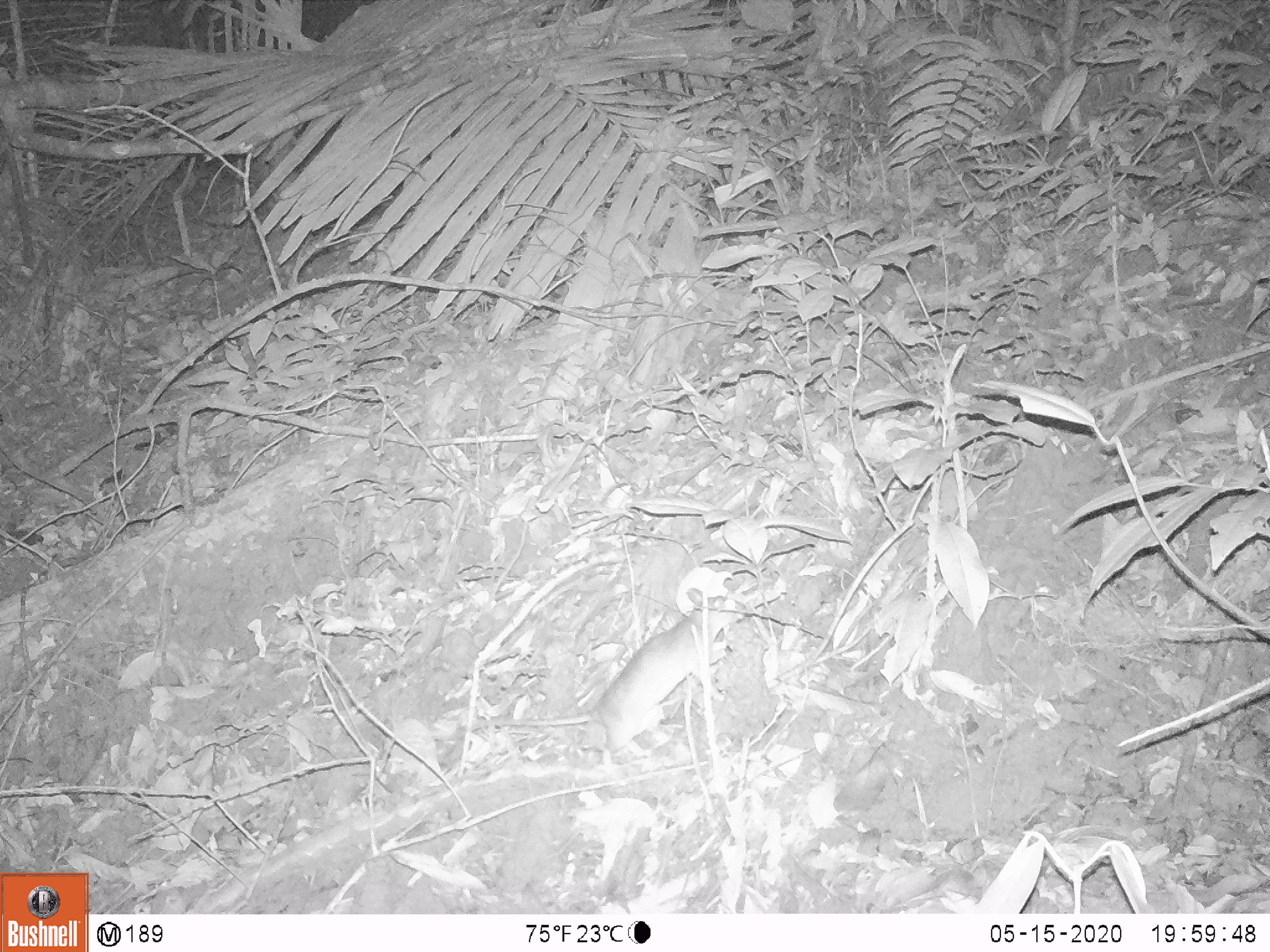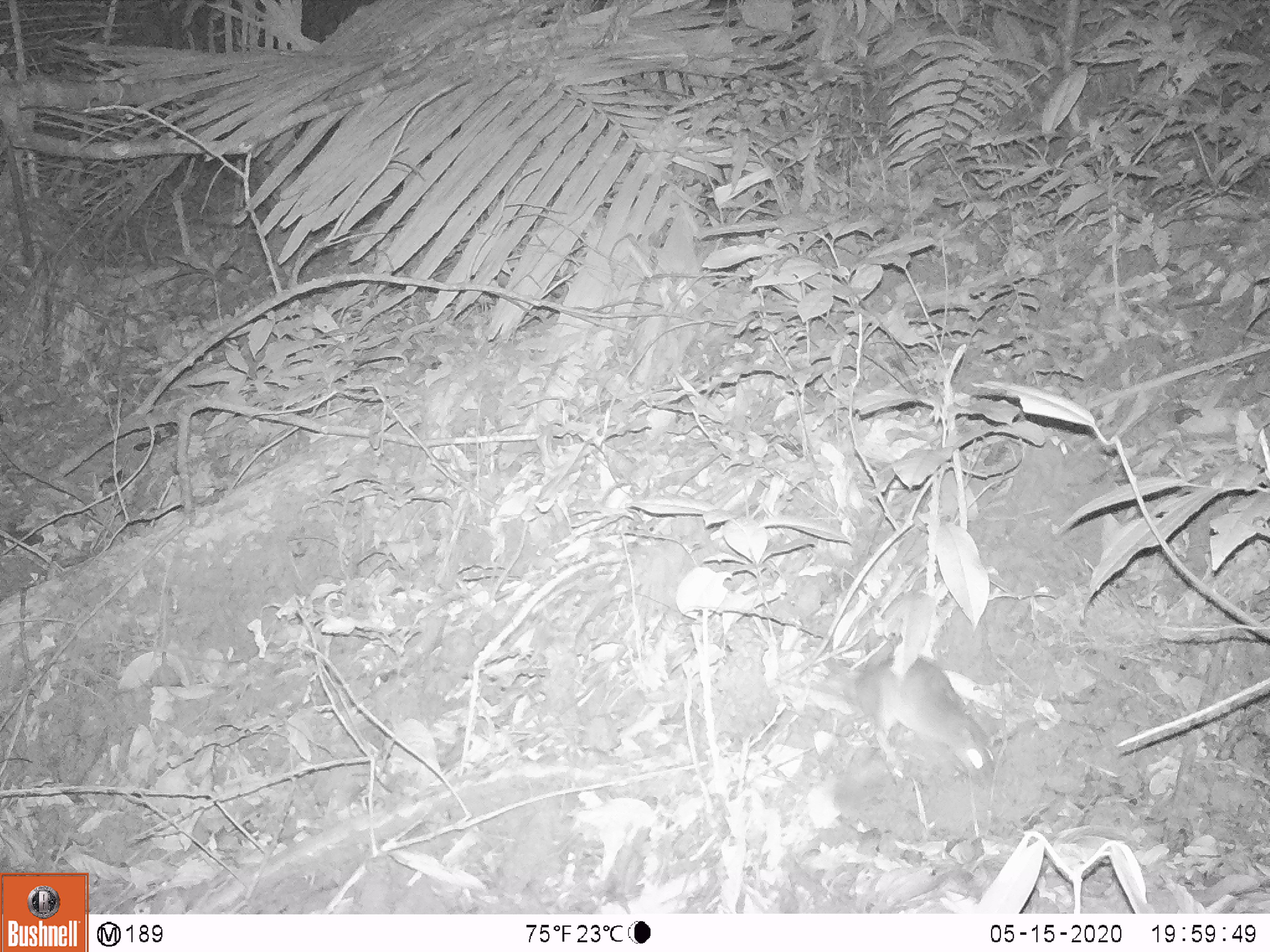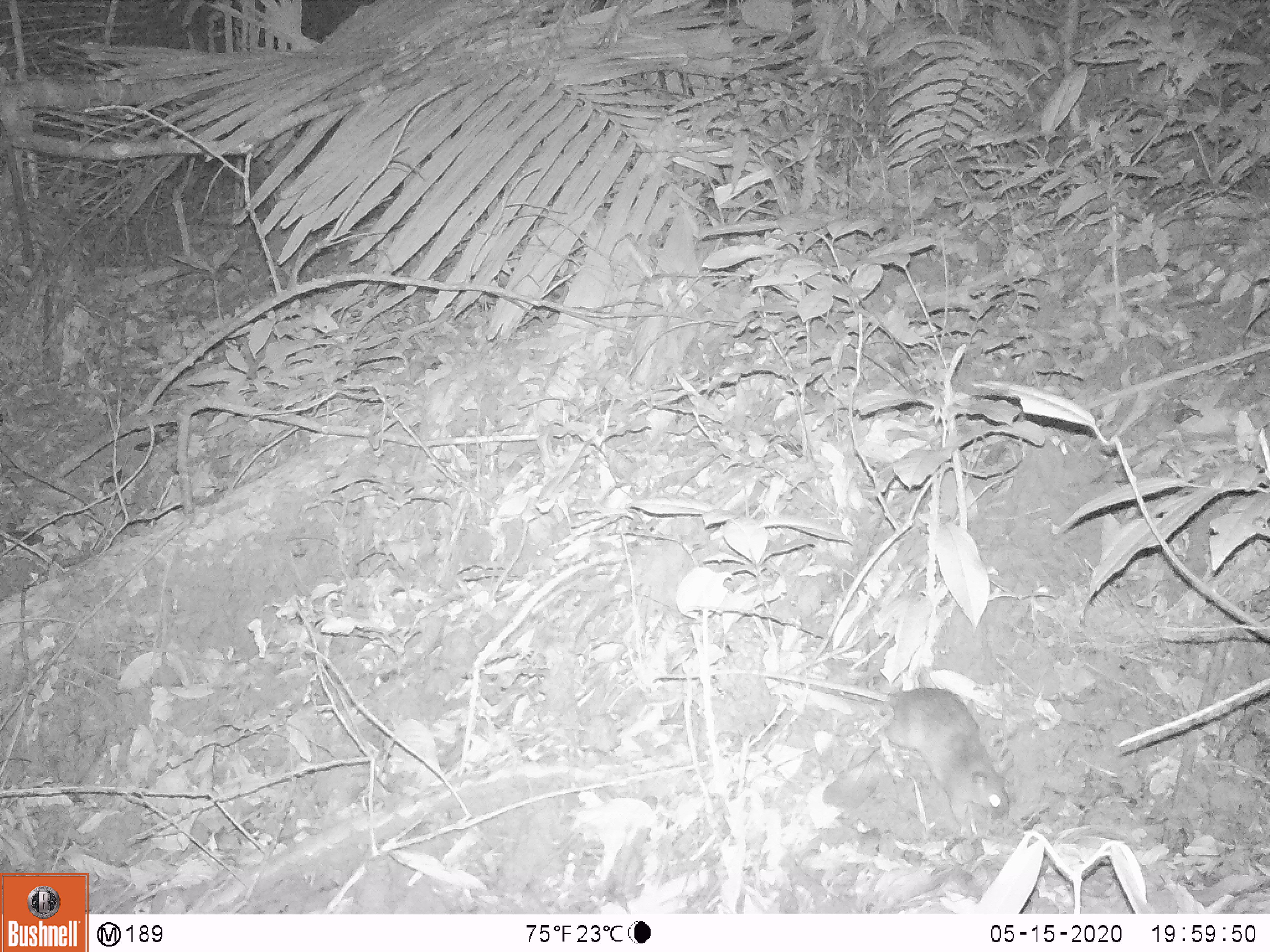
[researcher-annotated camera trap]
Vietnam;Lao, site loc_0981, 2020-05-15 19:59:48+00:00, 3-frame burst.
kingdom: Animalia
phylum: Chordata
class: Mammalia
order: Rodentia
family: Muridae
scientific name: Muridae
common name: old-world mice and rats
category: unidentified murid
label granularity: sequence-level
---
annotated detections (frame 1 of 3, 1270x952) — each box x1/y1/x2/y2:
unidentified murid: 439/597/745/769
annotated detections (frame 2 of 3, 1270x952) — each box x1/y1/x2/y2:
unidentified murid: 774/656/994/789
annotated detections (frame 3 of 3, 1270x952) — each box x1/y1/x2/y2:
unidentified murid: 651/667/1011/839